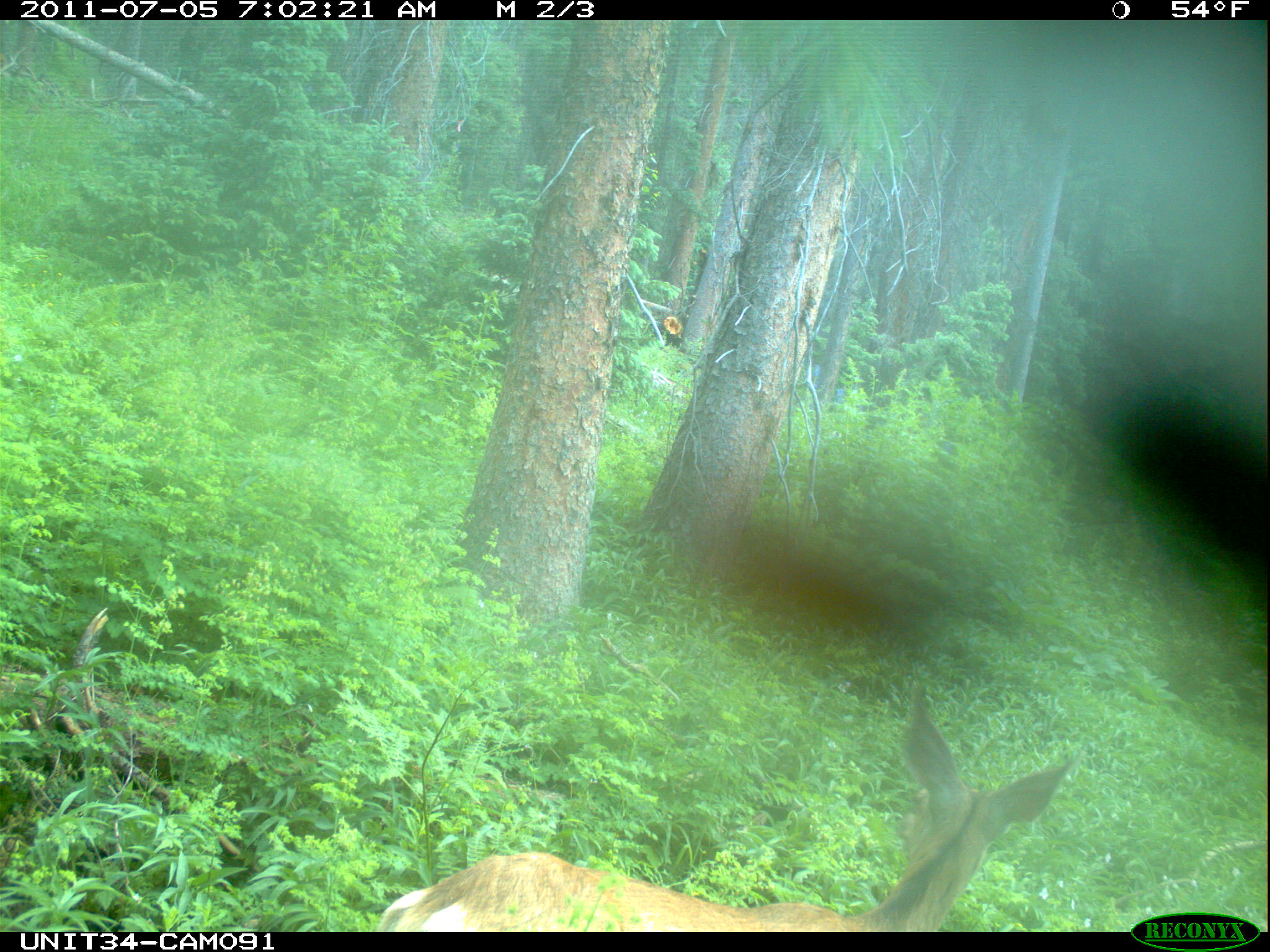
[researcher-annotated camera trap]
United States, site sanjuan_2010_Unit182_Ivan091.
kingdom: Animalia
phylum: Chordata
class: Mammalia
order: Artiodactyla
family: Cervidae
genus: Odocoileus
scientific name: Odocoileus hemionus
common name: mule deer